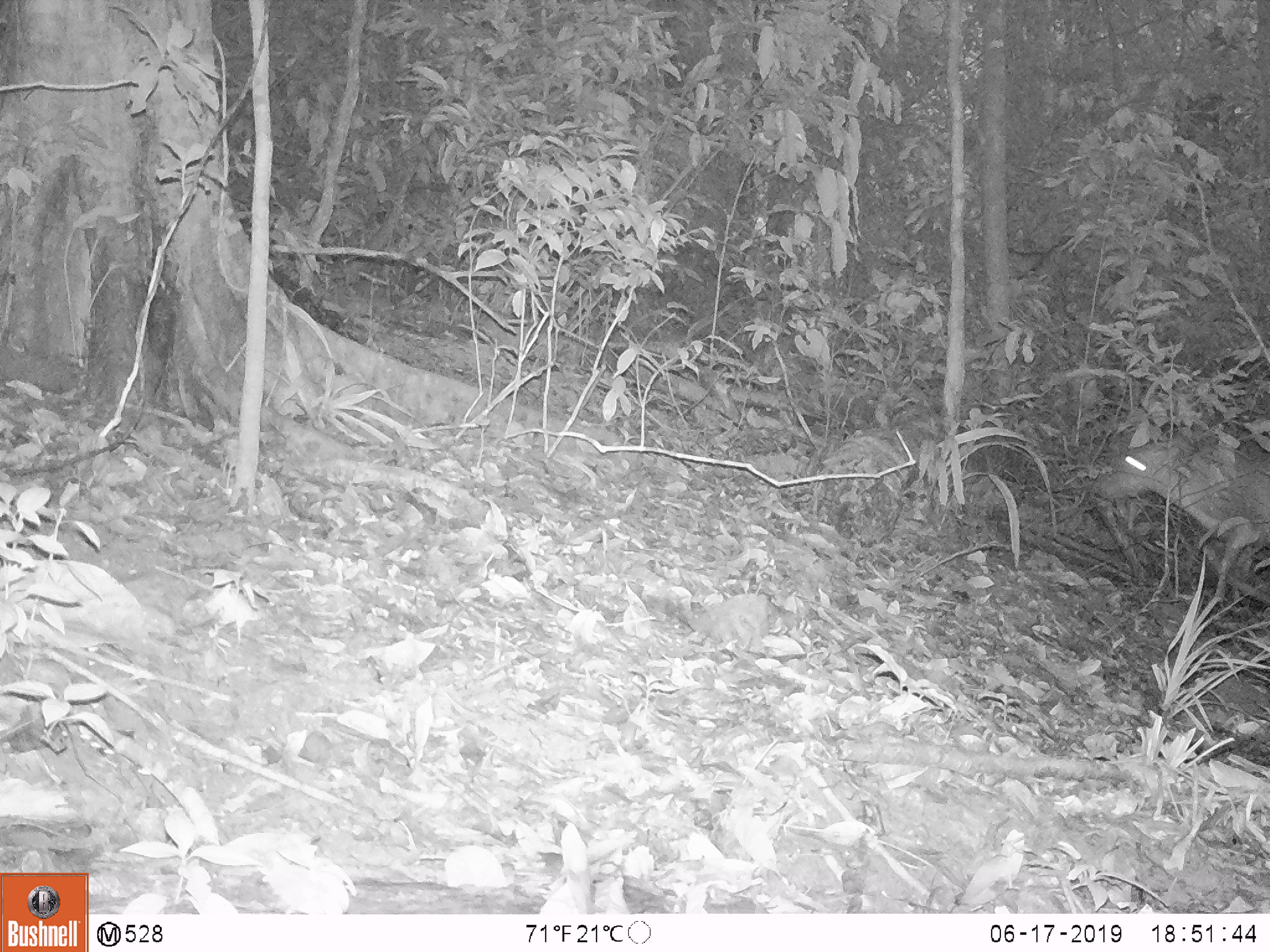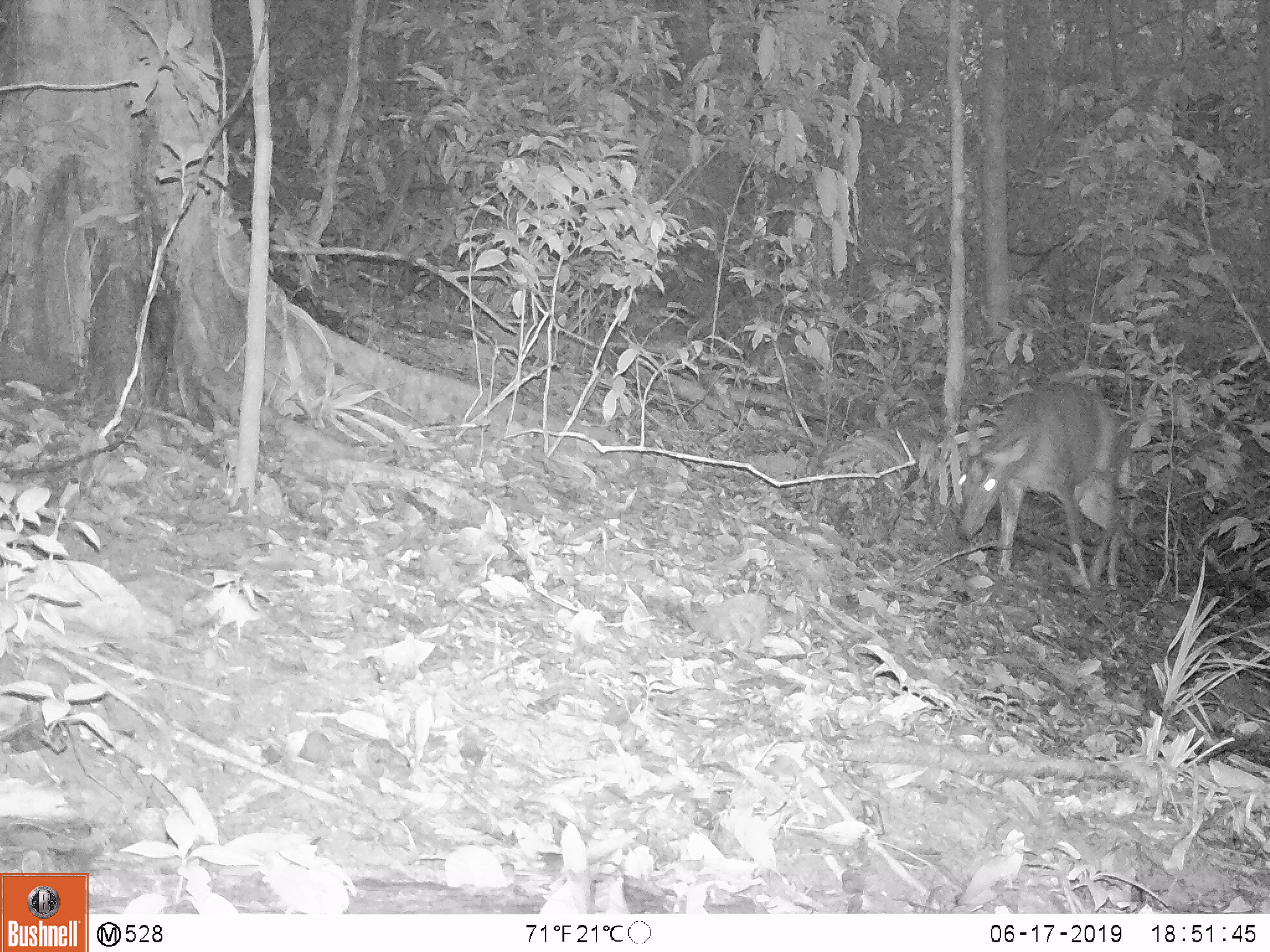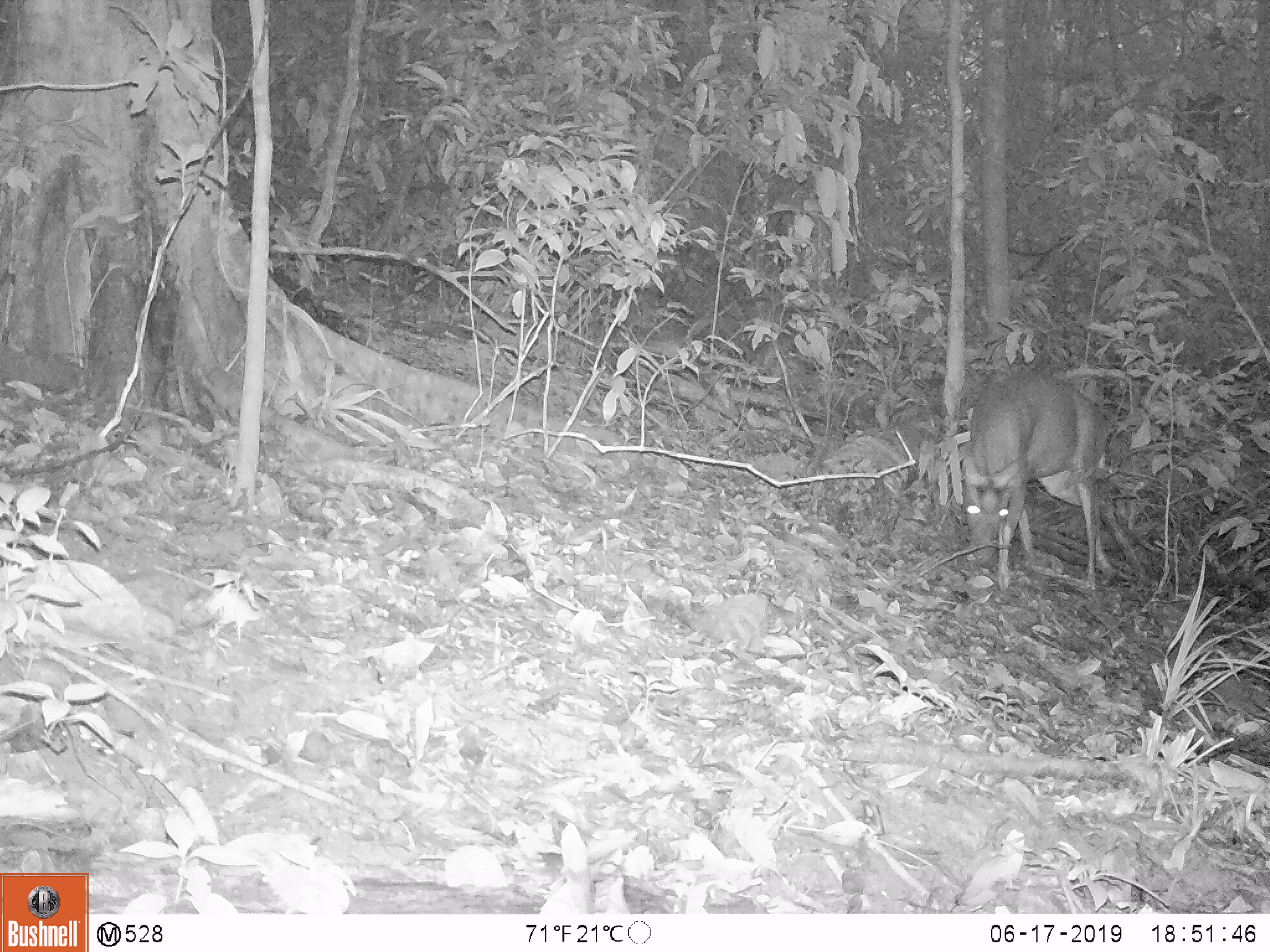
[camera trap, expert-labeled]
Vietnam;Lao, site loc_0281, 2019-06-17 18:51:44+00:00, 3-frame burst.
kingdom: Animalia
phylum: Chordata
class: Mammalia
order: Artiodactyla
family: Cervidae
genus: Muntiacus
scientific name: Muntiacus rooseveltorum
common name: roosevelt's muntjac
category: roosevelts muntjac group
Roosevelts muntjac group (roosevelt's muntjac) (Muntiacus rooseveltorum). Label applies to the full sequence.